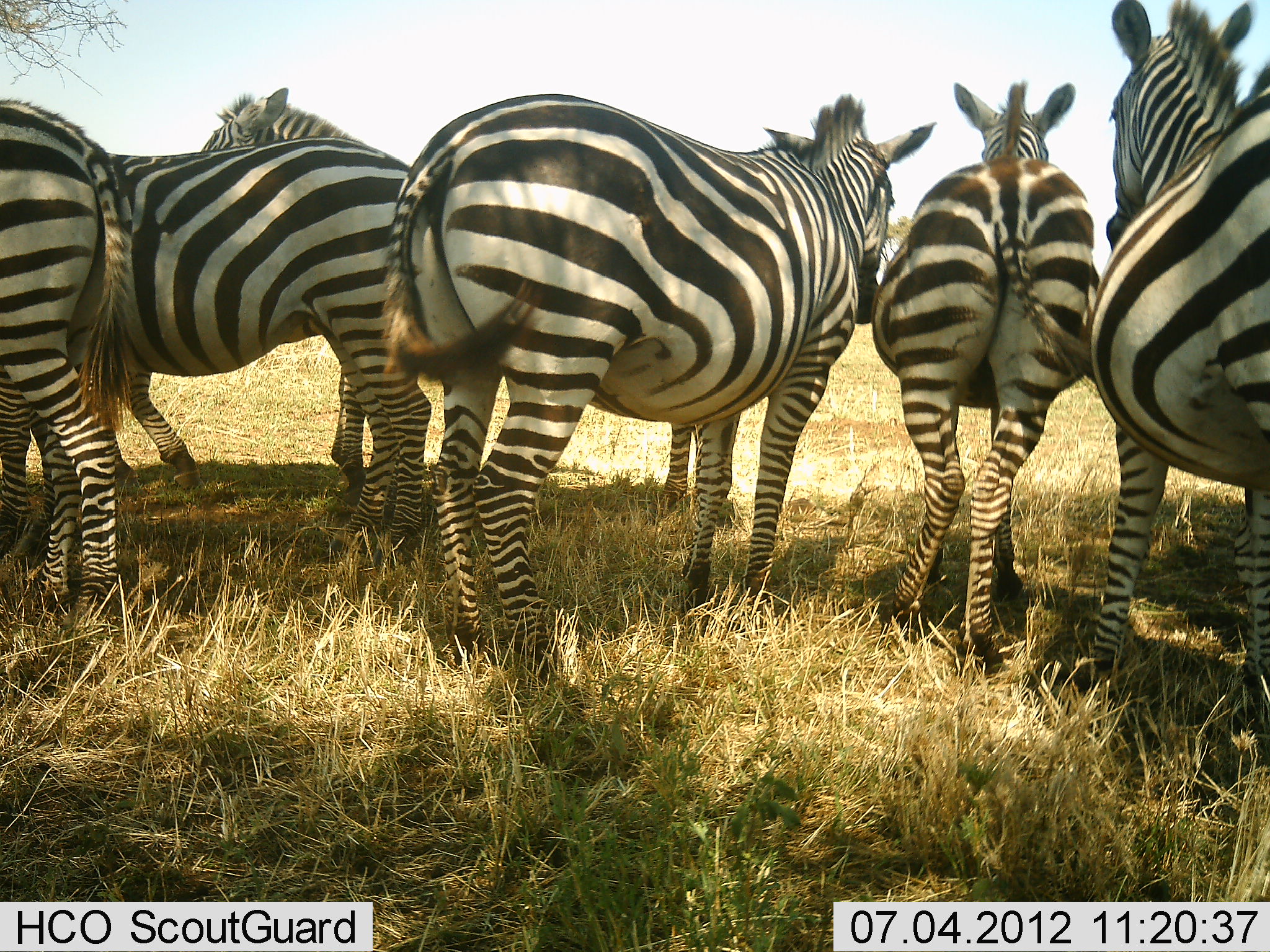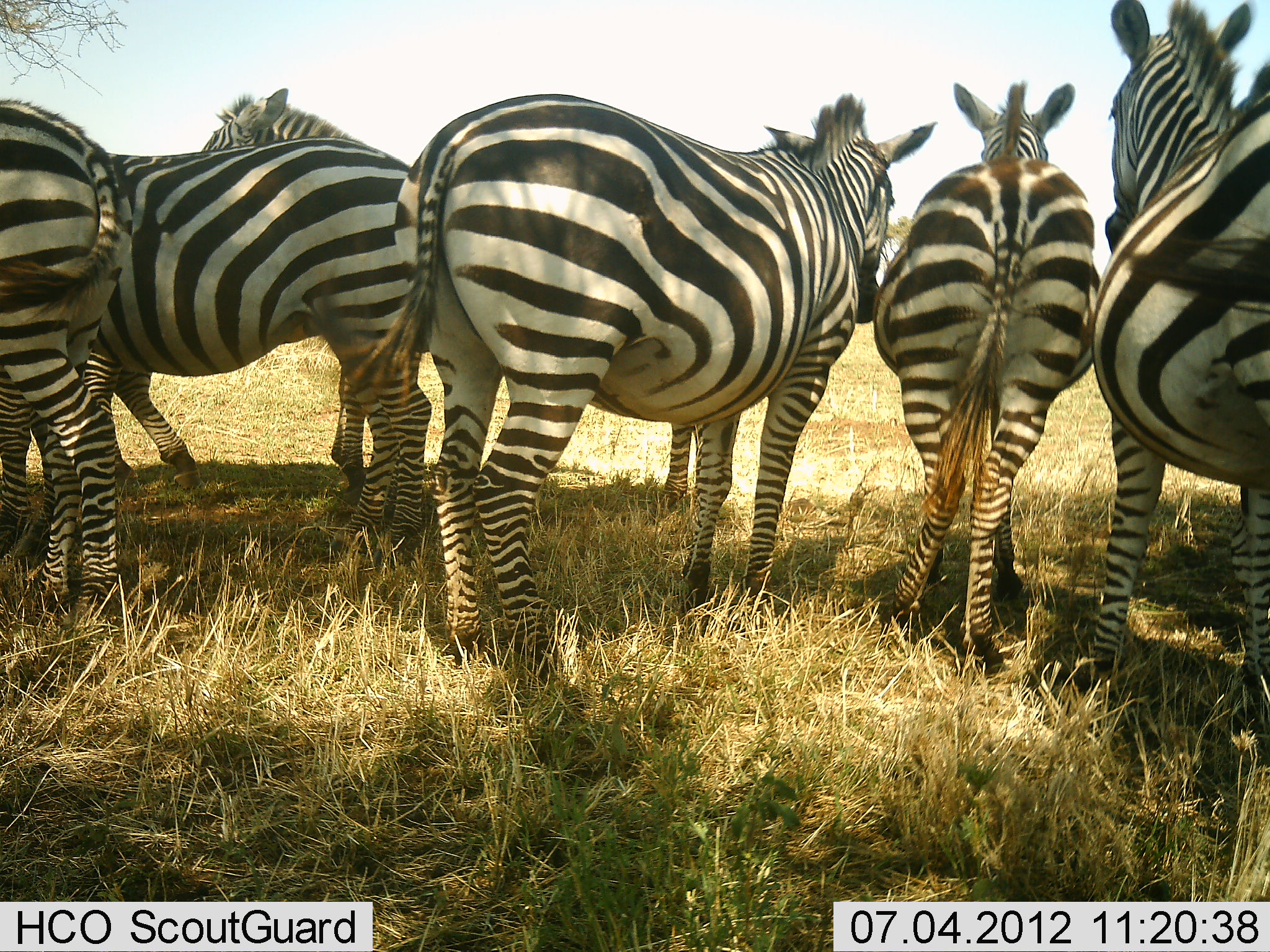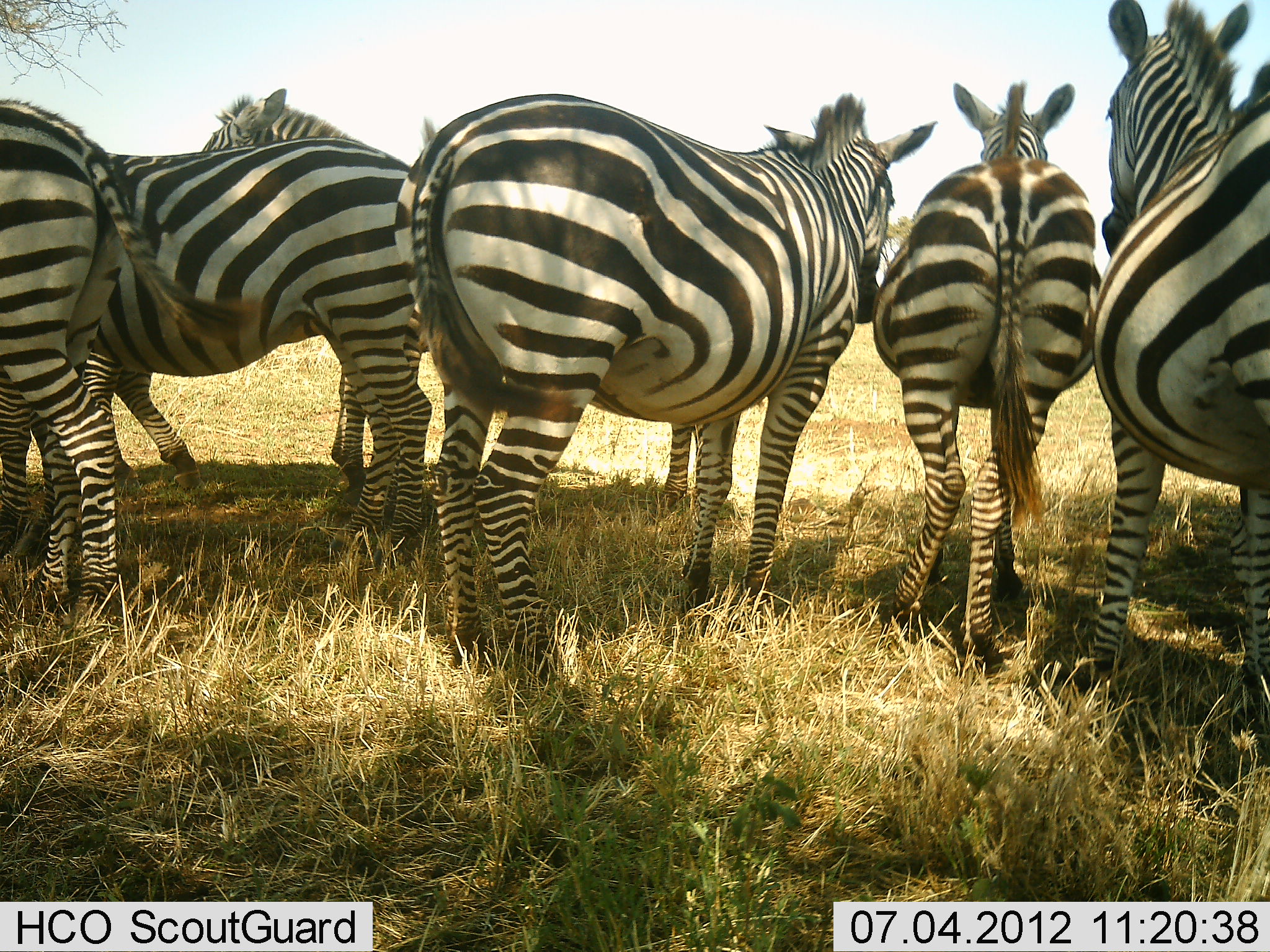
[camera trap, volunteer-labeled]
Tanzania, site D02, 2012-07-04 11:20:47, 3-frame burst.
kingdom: Animalia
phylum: Chordata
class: Mammalia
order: Perissodactyla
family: Equidae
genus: Equus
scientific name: Equus quagga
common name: plains zebra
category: zebra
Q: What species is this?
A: Zebra (plains zebra) (Equus quagga).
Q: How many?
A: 6.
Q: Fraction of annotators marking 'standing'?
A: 100%.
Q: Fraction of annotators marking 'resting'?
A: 10%.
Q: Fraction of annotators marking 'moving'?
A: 10%.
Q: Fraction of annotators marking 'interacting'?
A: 10%.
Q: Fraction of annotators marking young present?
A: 0%.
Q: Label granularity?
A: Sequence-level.